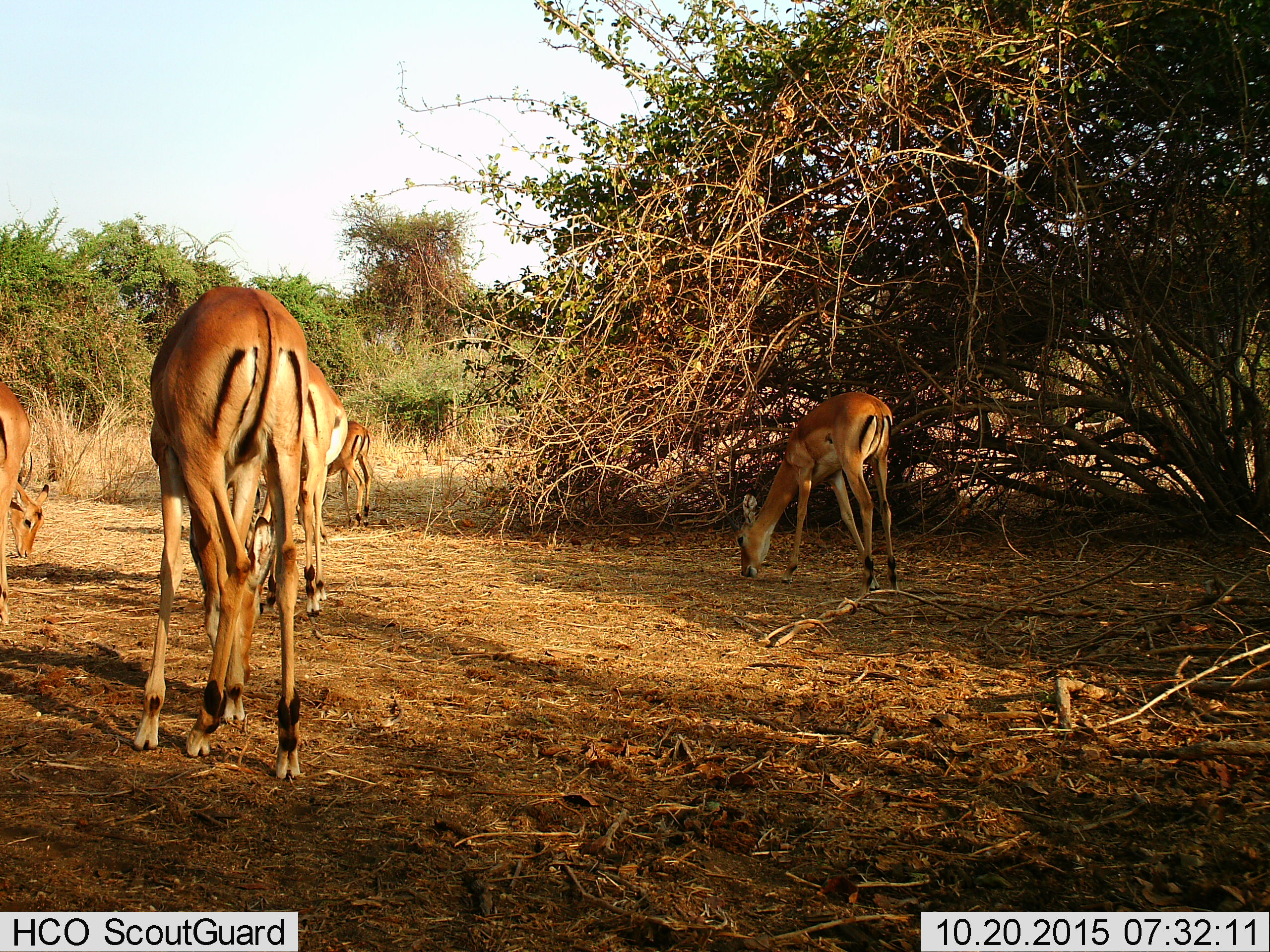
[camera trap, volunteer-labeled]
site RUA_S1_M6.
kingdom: Animalia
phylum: Chordata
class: Mammalia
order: Artiodactyla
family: Bovidae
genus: Aepyceros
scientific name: Aepyceros melampus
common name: impala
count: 6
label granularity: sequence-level